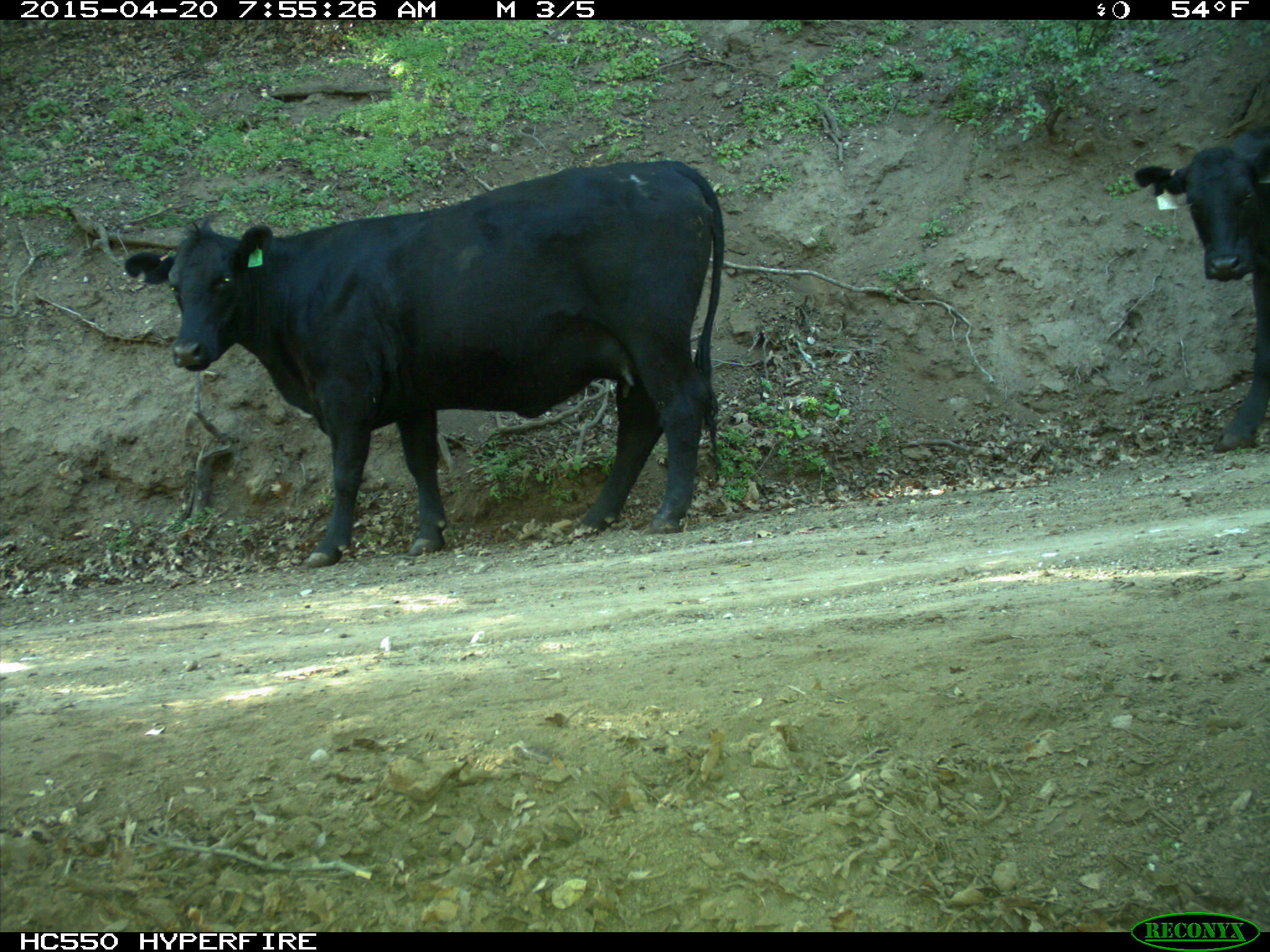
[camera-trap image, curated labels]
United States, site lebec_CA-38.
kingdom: Animalia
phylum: Chordata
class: Mammalia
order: Artiodactyla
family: Bovidae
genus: Bos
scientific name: Bos taurus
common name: domestic cow